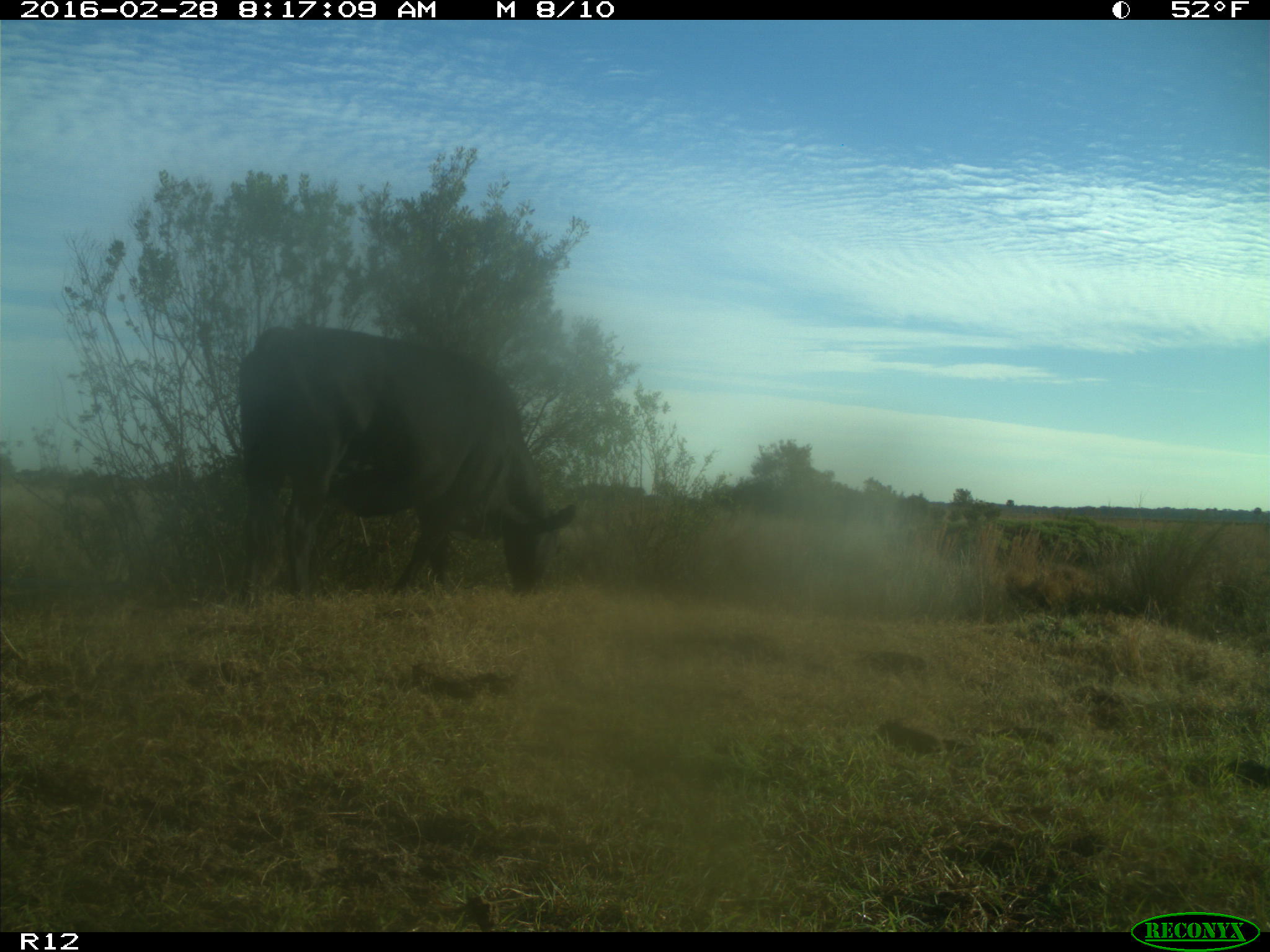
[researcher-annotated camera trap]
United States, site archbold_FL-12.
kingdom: Animalia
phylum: Chordata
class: Mammalia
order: Artiodactyla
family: Bovidae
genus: Bos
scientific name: Bos taurus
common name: domestic cow